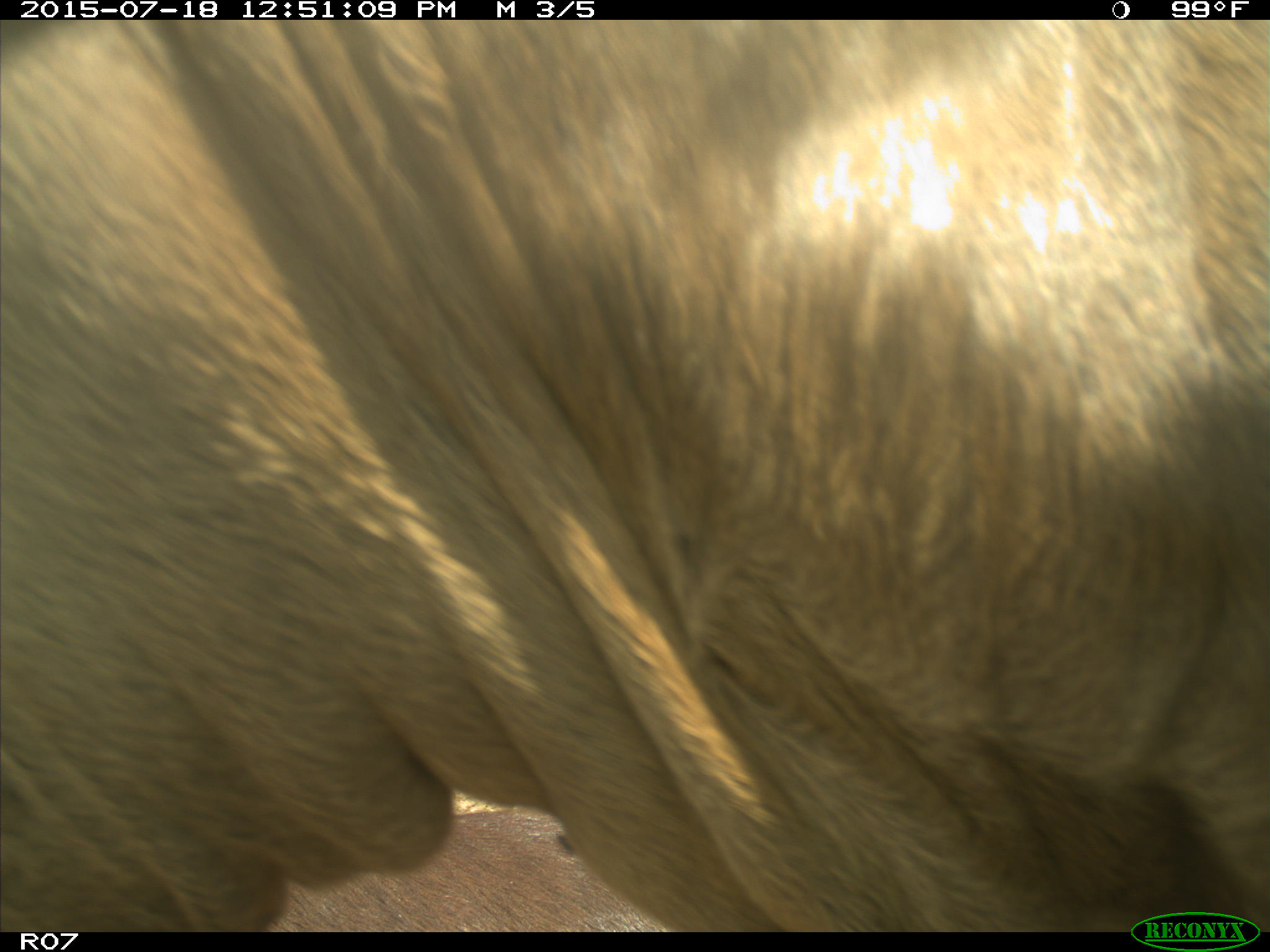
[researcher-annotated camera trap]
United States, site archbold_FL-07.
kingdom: Animalia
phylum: Chordata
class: Mammalia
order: Artiodactyla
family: Bovidae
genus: Bos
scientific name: Bos taurus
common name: domestic cow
Bos taurus (domestic cow).